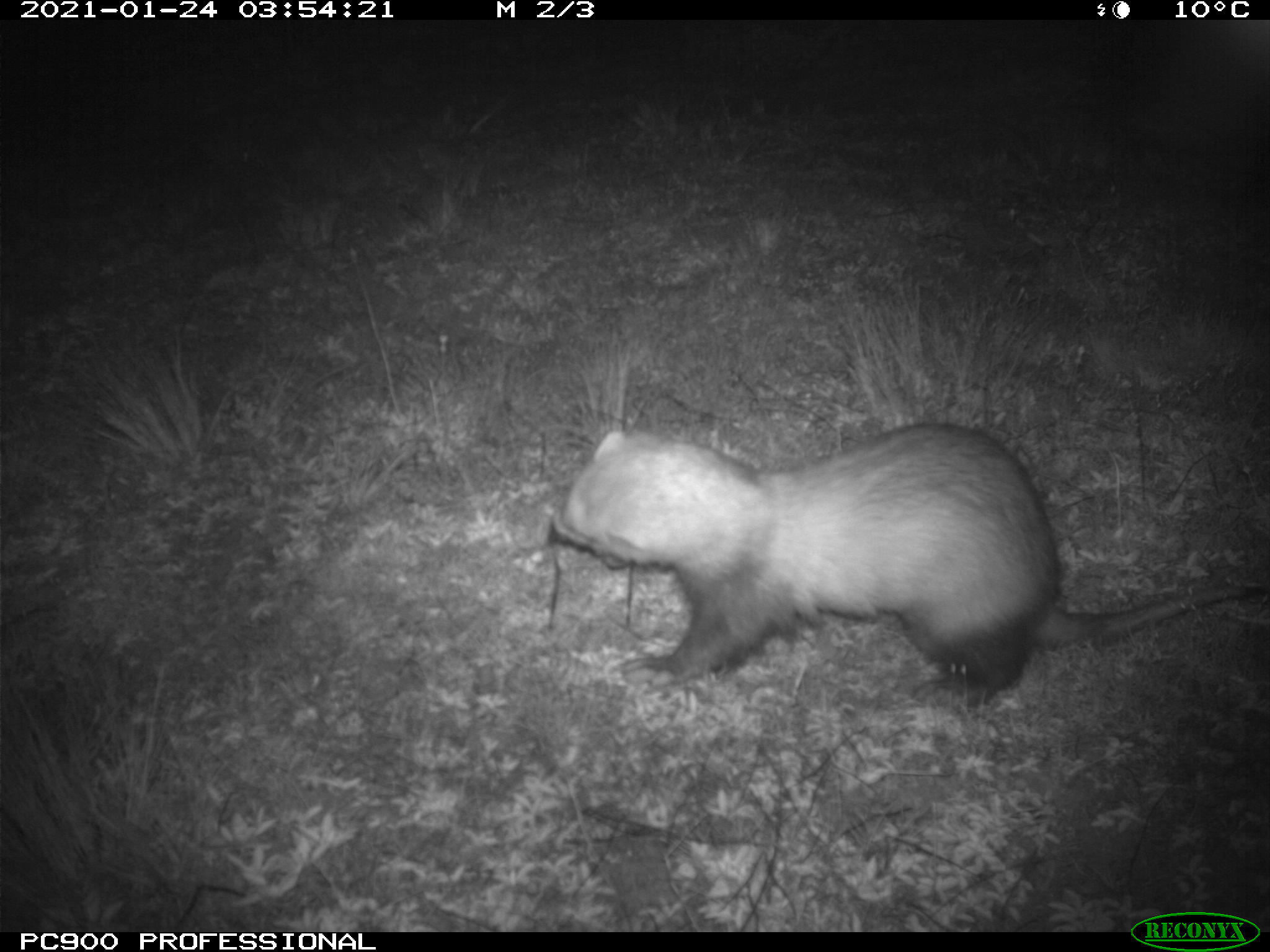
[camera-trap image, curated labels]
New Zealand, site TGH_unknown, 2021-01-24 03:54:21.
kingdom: Animalia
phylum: Chordata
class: Mammalia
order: Carnivora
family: Mustelidae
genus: Mustela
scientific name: Mustela furo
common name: ferret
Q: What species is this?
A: Ferret (Mustela furo).